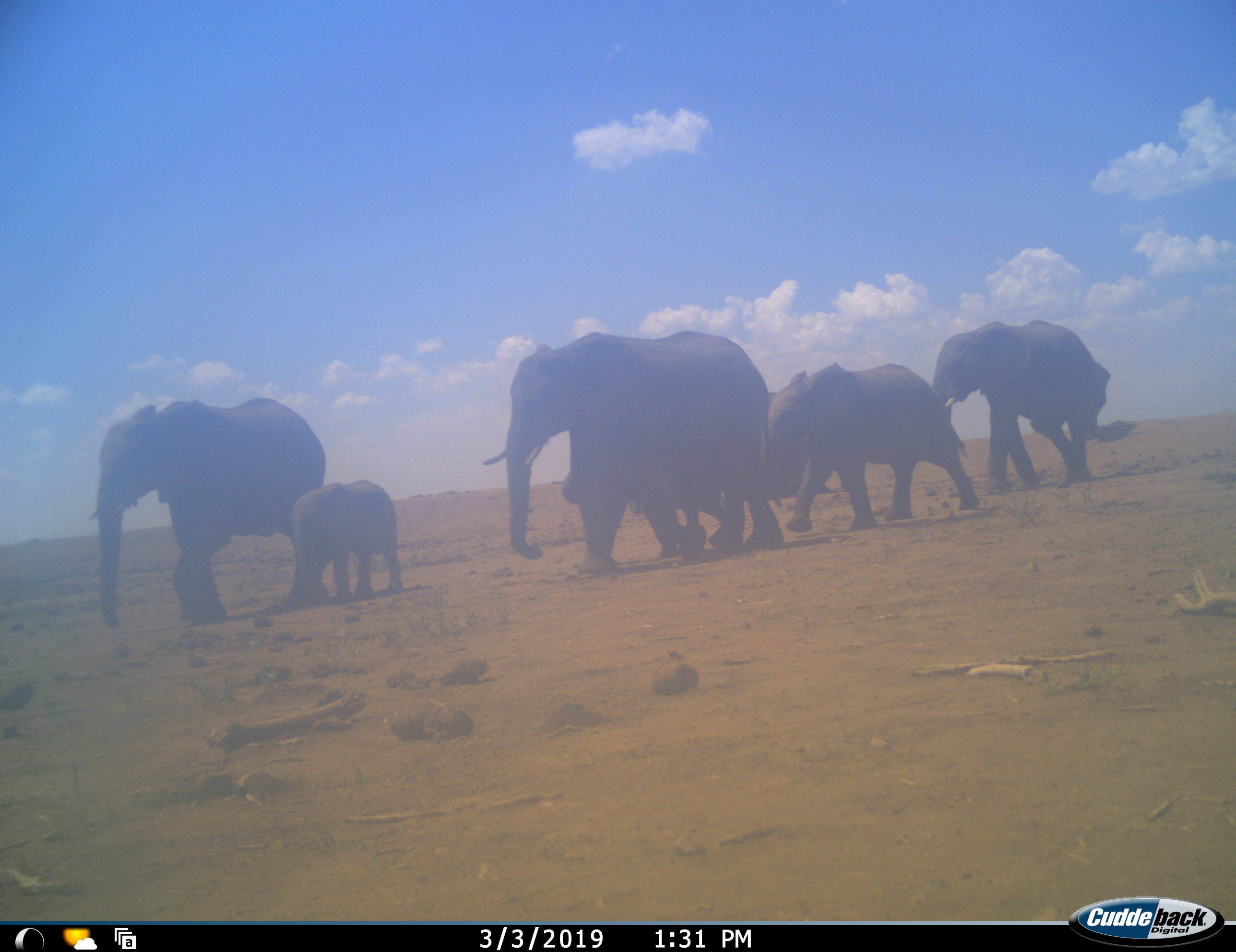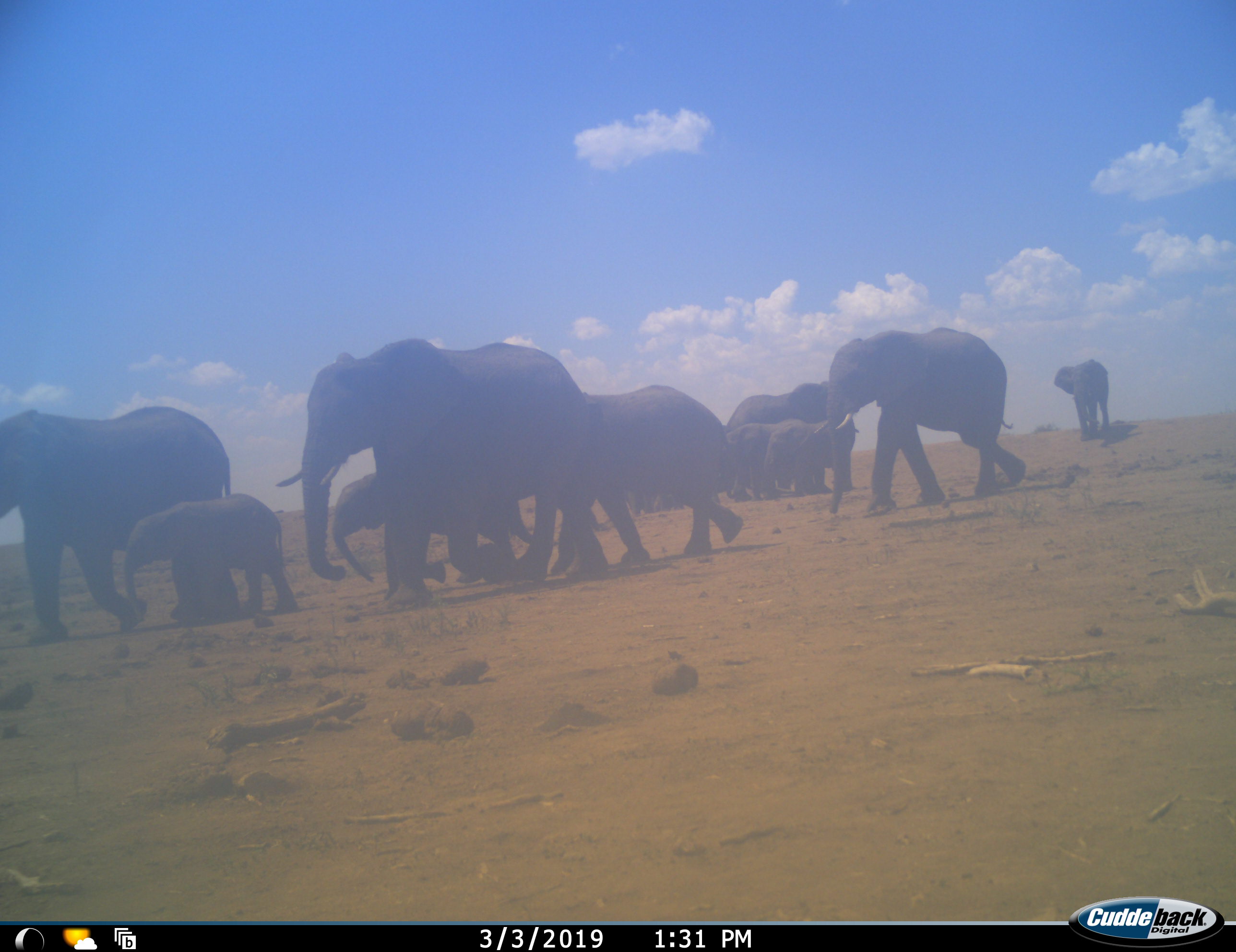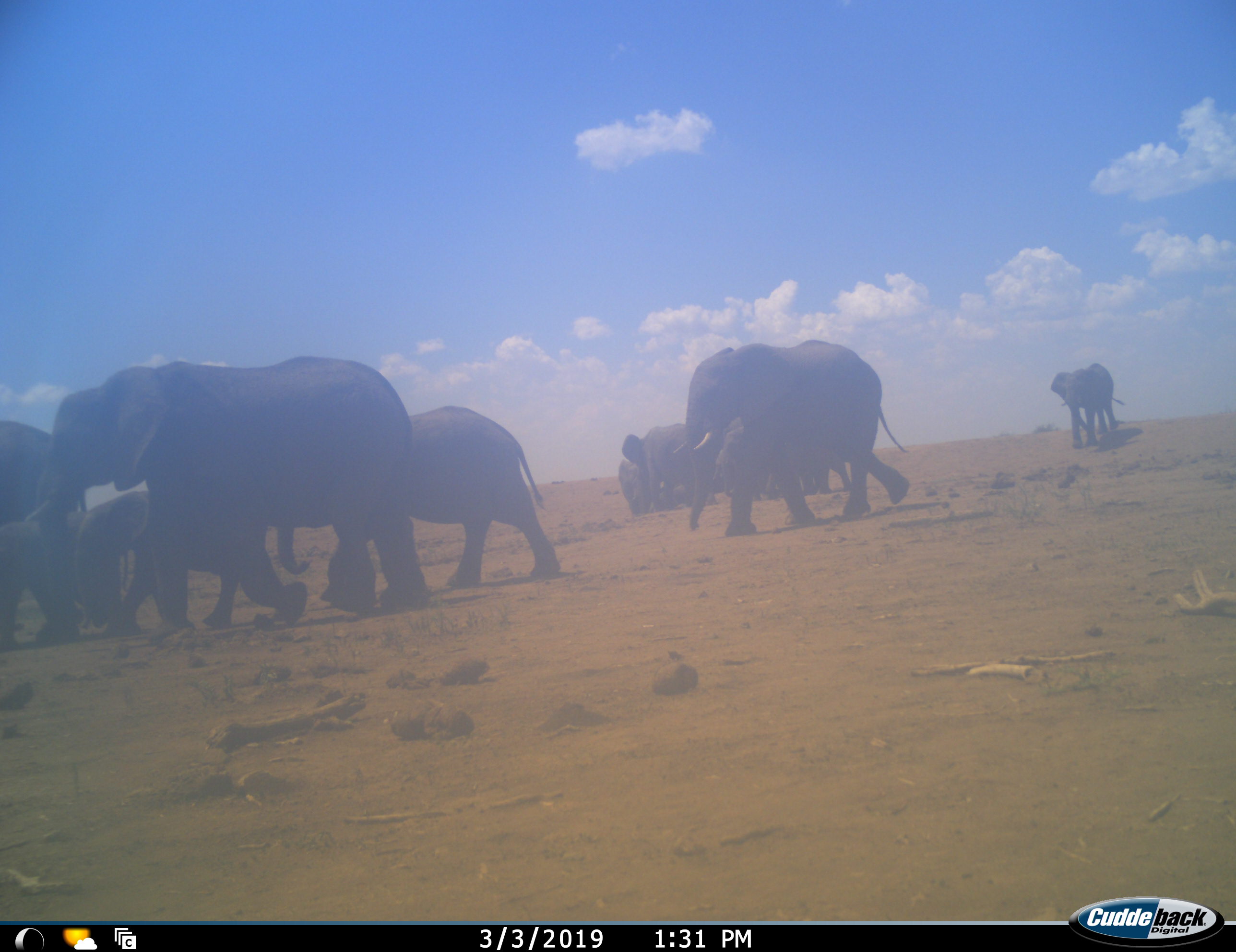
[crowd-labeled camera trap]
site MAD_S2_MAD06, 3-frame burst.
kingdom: Animalia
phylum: Chordata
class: Mammalia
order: Proboscidea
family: Elephantidae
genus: Loxodonta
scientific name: Loxodonta africana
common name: african bush elephant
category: elephant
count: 11-50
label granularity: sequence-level